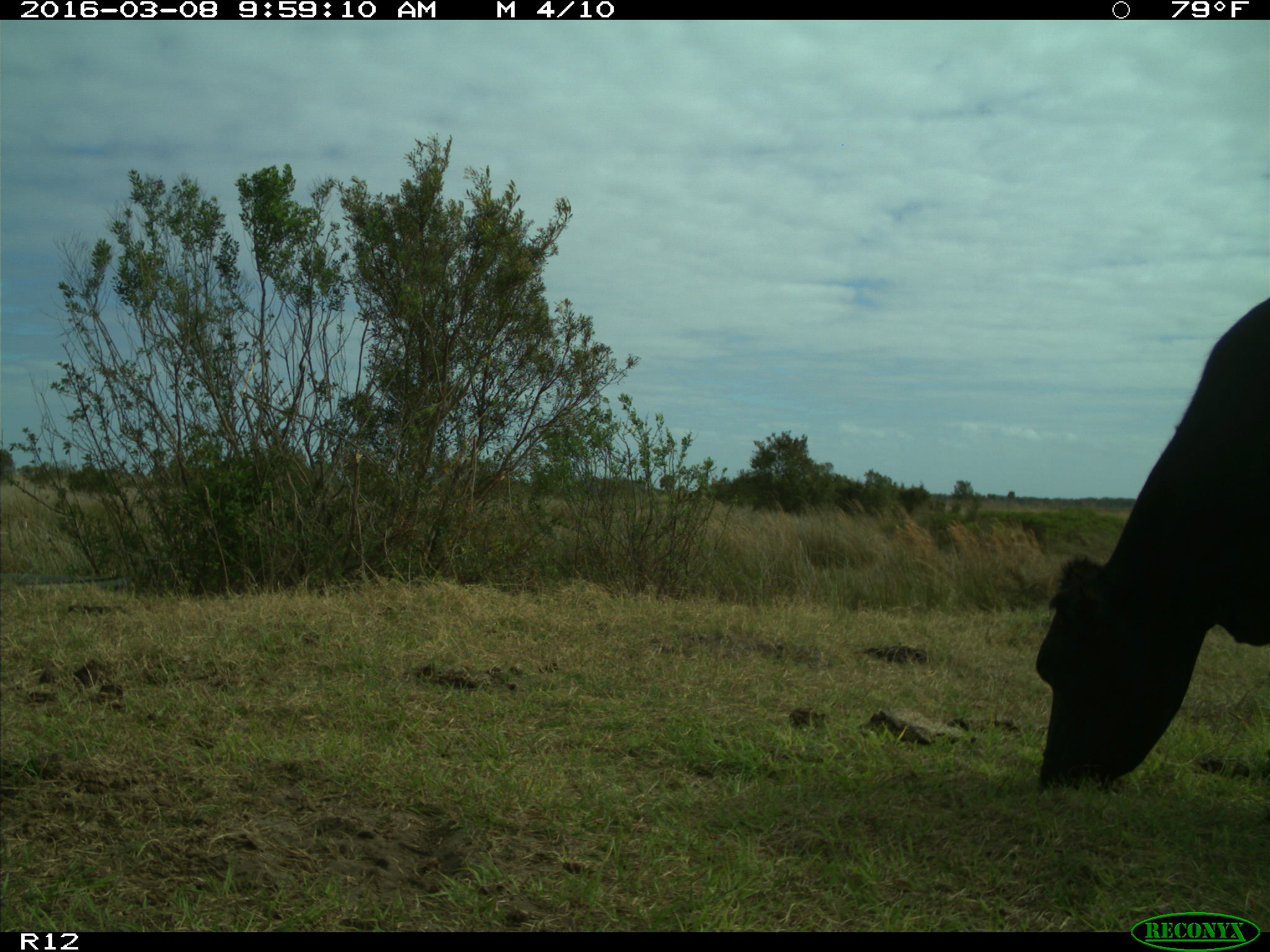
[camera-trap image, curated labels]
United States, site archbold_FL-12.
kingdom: Animalia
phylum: Chordata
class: Mammalia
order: Artiodactyla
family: Bovidae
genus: Bos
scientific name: Bos taurus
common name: domestic cow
Bos taurus (domestic cow).